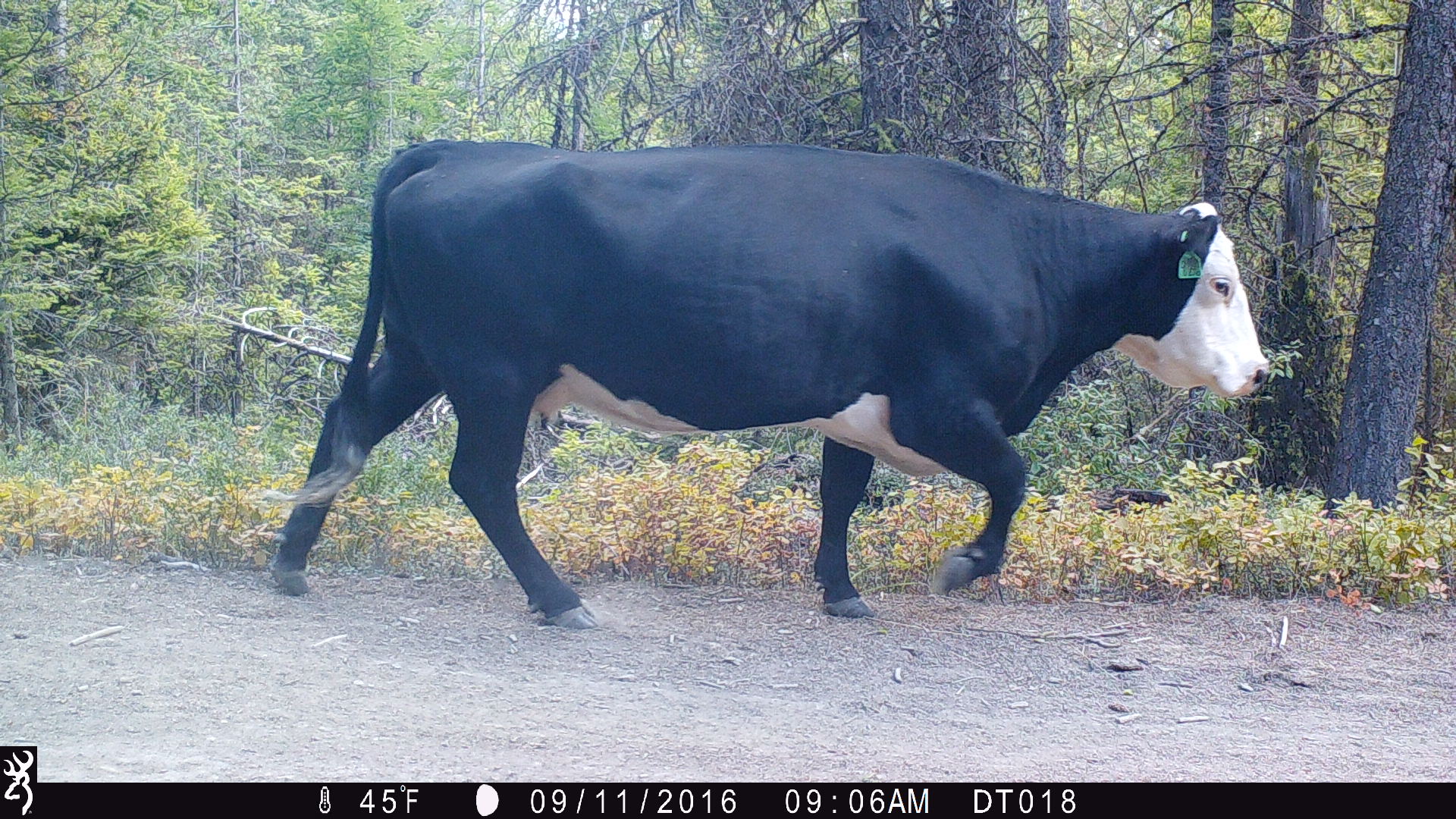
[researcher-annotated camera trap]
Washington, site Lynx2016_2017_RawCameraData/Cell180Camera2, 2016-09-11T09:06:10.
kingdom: Animalia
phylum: Chordata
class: Mammalia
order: Artiodactyla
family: Bovidae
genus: Bos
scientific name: Bos taurus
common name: domestic cattle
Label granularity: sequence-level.